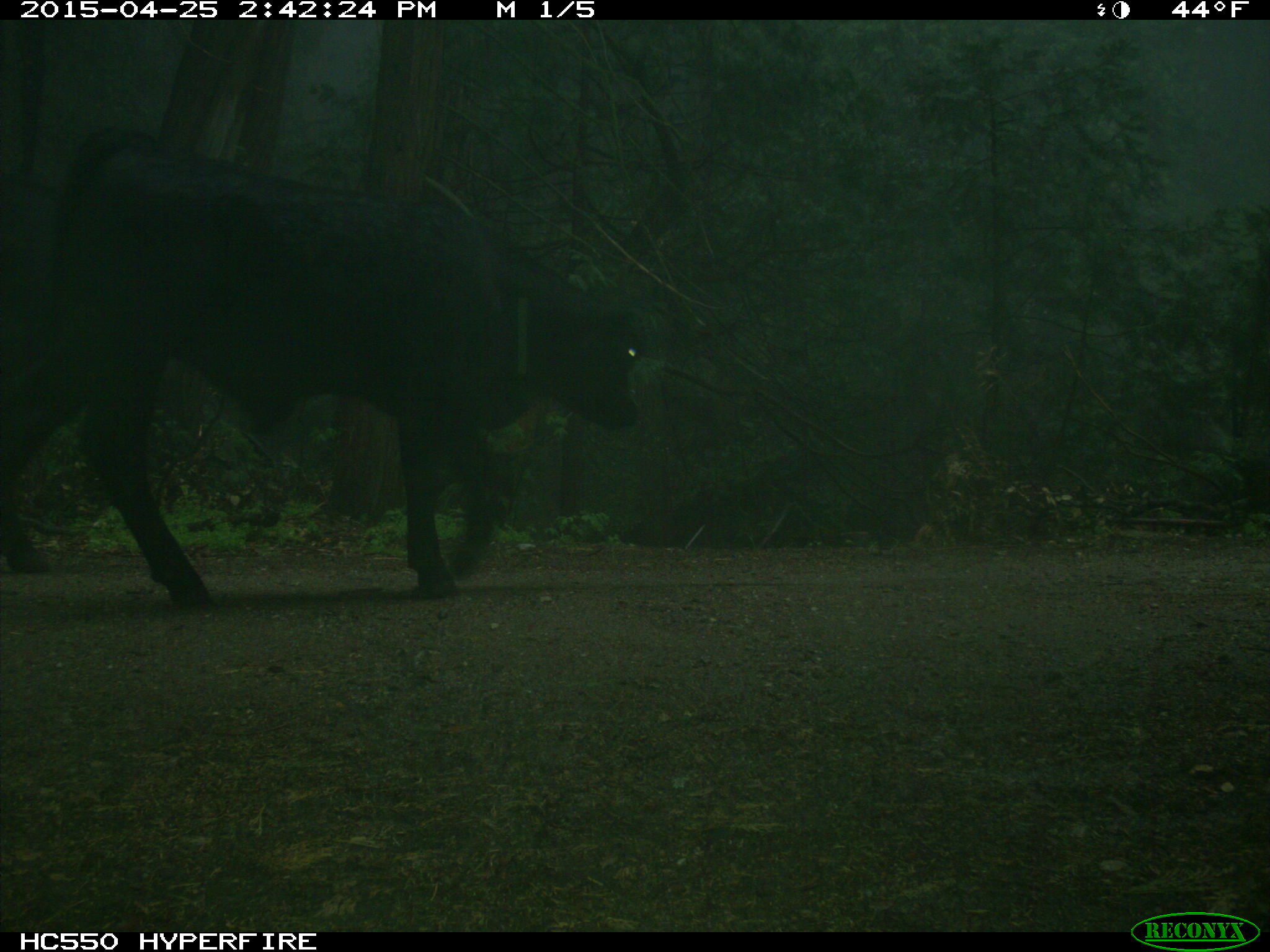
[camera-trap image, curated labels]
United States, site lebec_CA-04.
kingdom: Animalia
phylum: Chordata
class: Mammalia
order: Artiodactyla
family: Bovidae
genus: Bos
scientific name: Bos taurus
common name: domestic cow